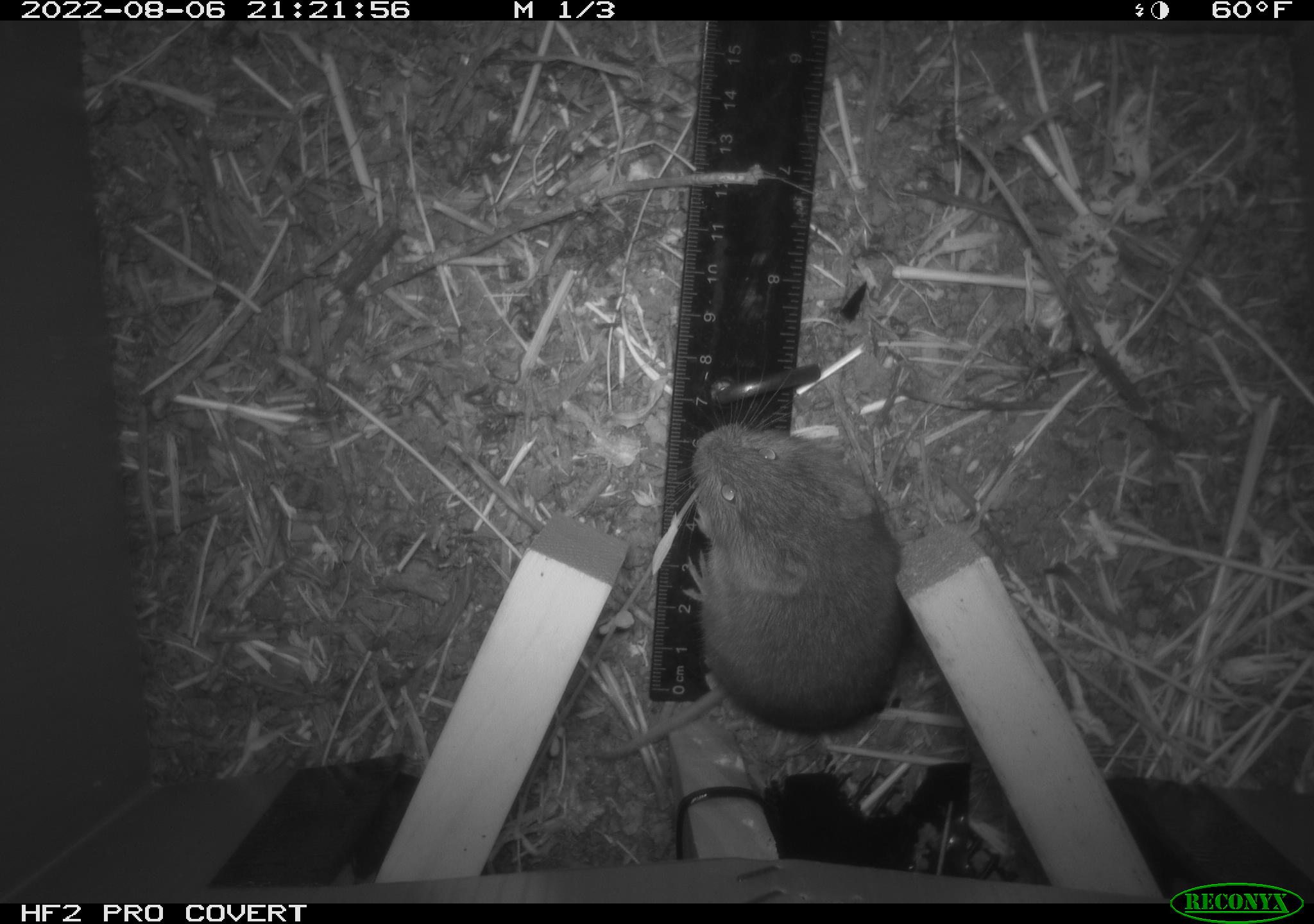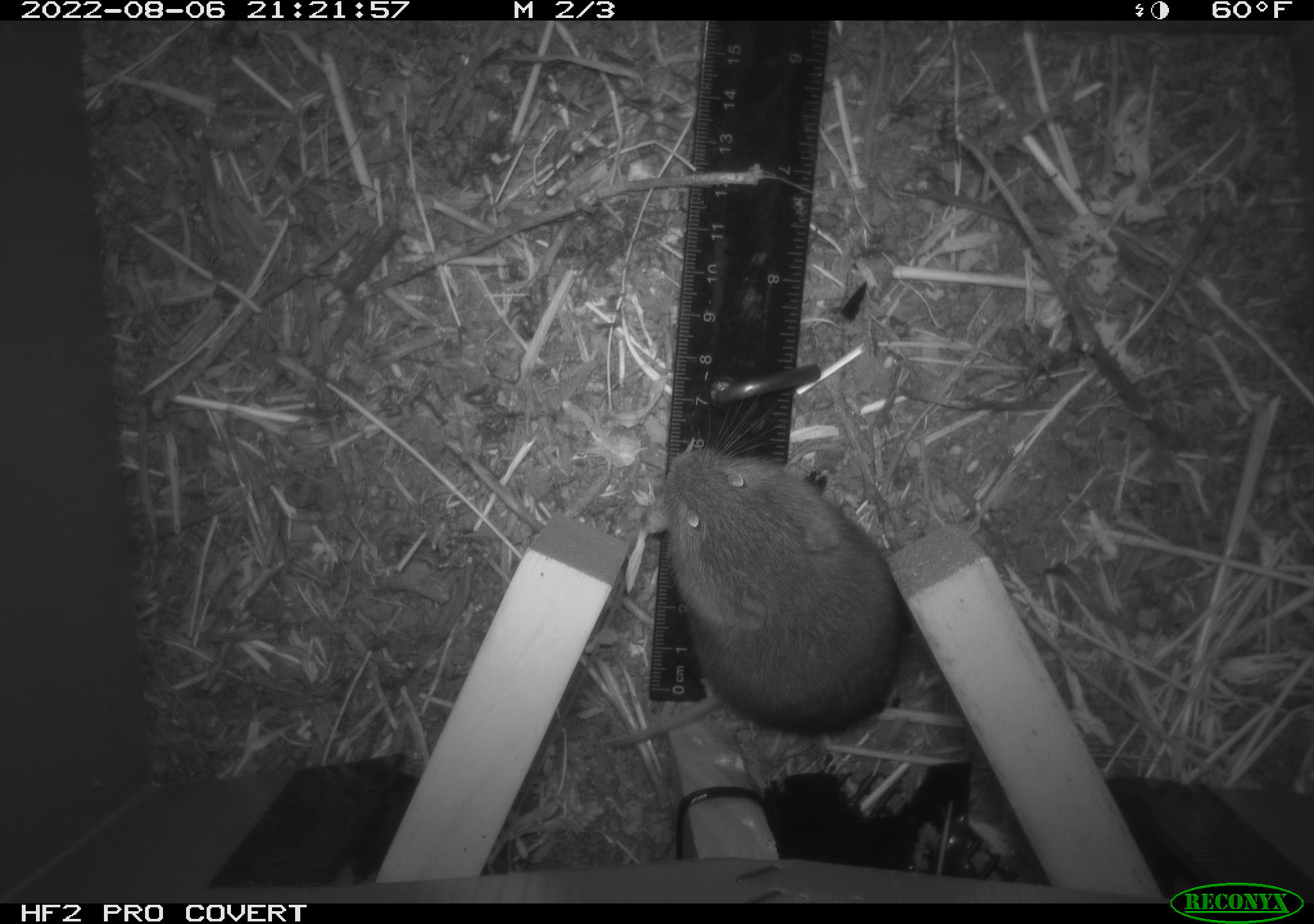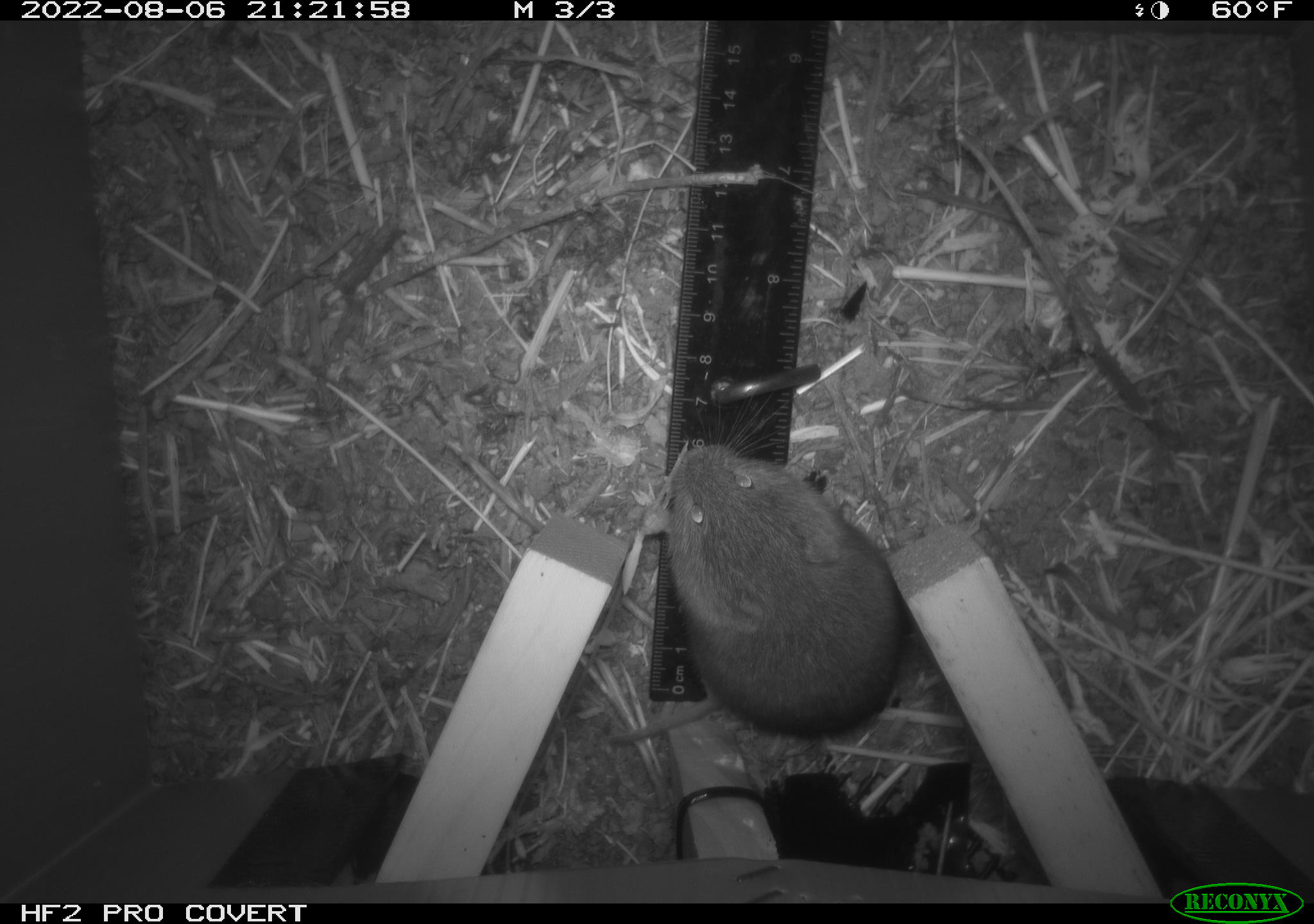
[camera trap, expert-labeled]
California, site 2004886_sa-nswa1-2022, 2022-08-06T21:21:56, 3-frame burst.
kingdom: Animalia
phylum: Chordata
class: Mammalia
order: Rodentia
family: Cricetidae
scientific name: Cricetidae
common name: hamsters, voles, lemmings, and allies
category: cricetidae family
Cricetidae family (hamsters, voles, lemmings, and allies) (Cricetidae).